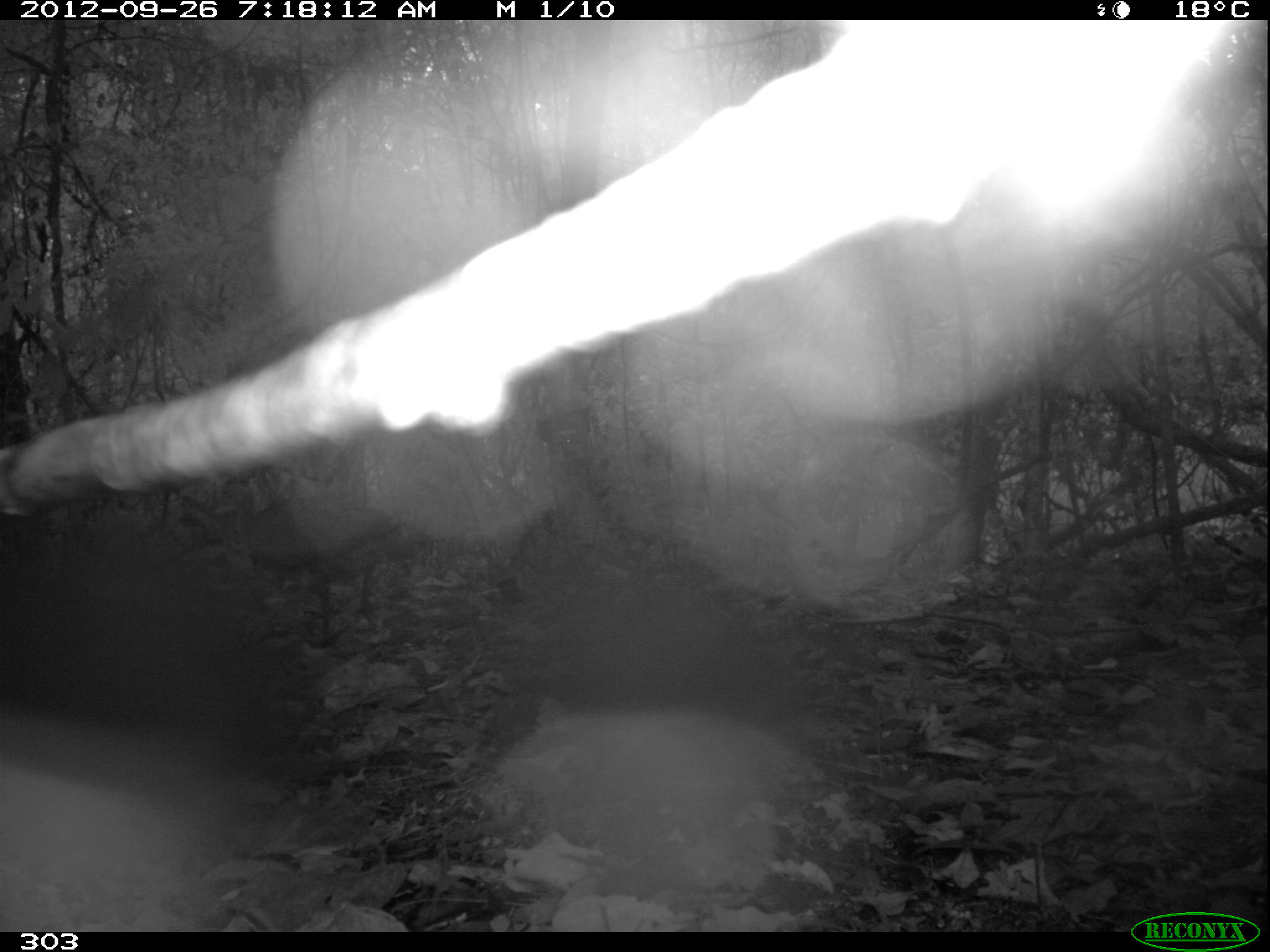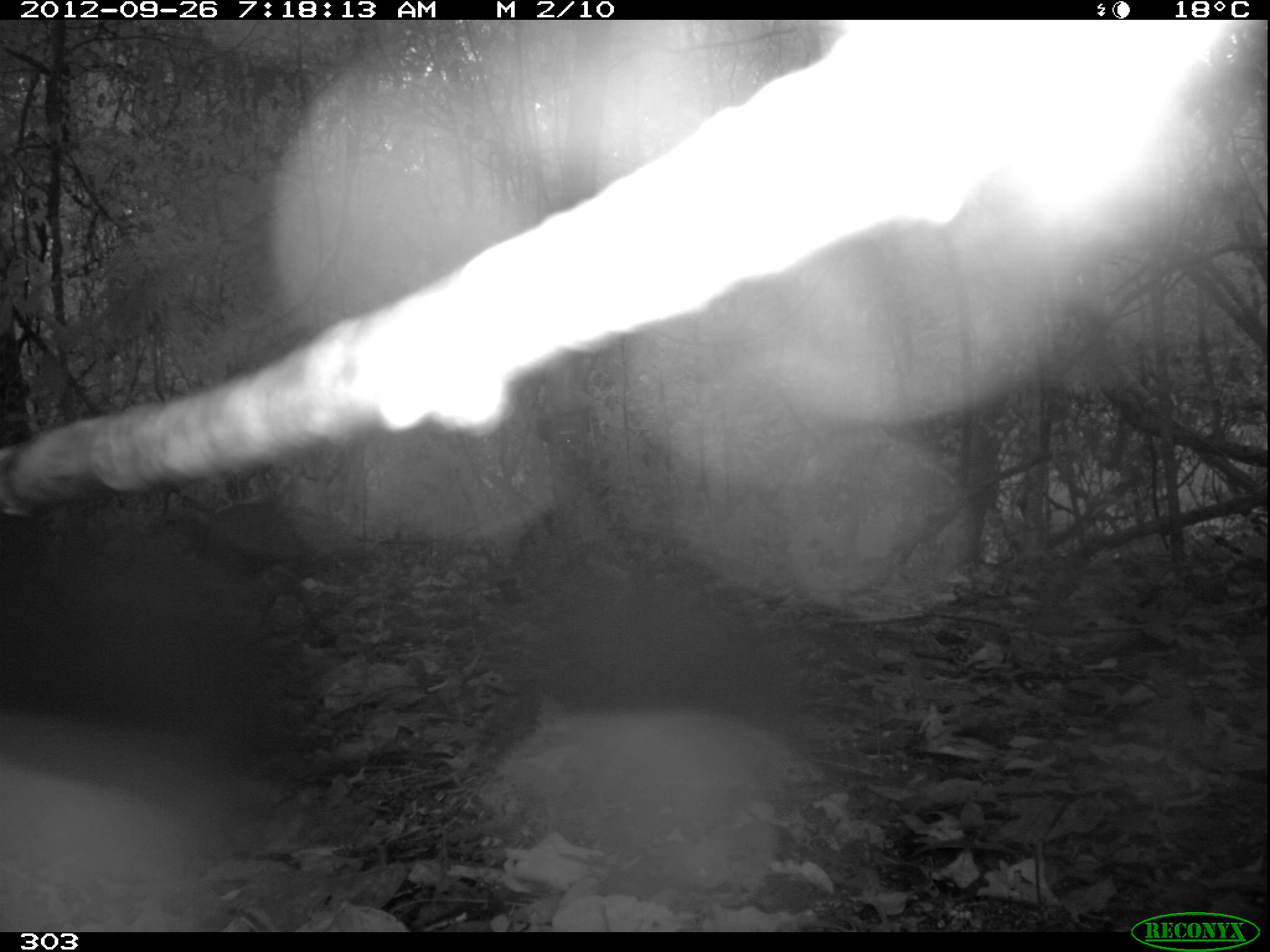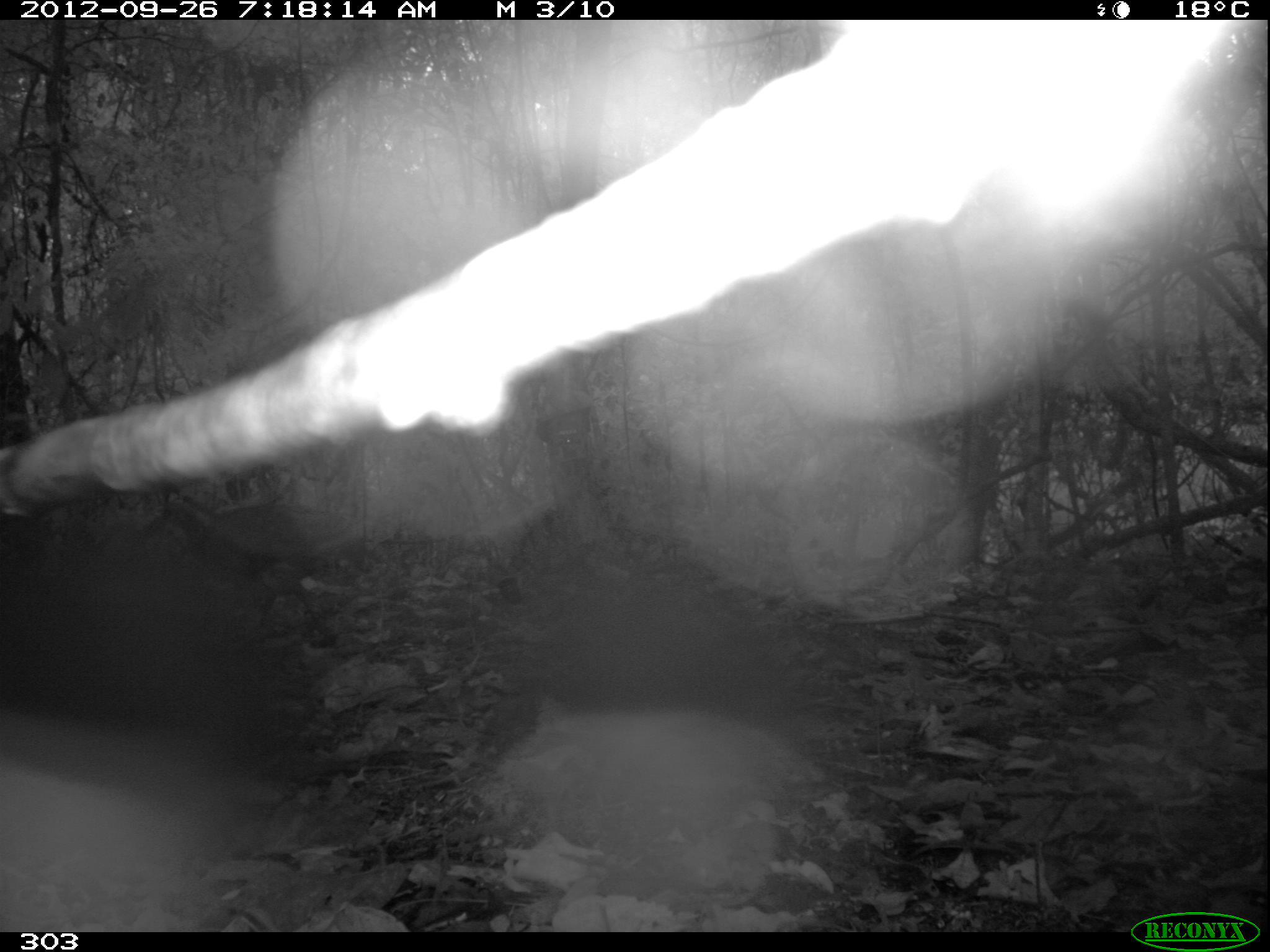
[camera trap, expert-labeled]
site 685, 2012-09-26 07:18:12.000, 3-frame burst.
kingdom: Animalia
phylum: Chordata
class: Aves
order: Cathartiformes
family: Cathartidae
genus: Coragyps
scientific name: Coragyps atratus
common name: black vulture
Coragyps atratus (black vulture).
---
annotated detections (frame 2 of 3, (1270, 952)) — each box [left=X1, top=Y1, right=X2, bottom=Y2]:
coragyps atratus: [left=205, top=496, right=337, bottom=641]